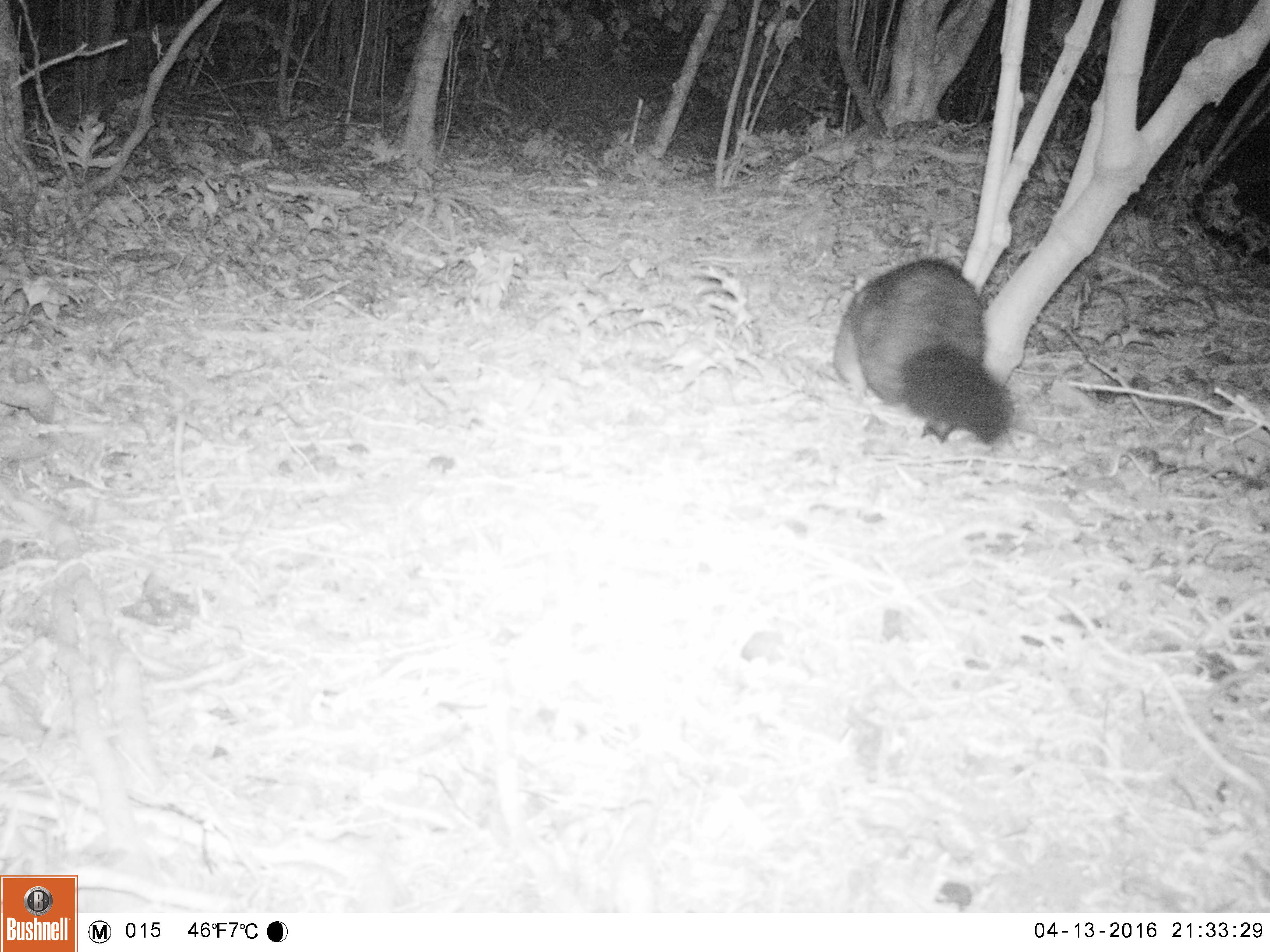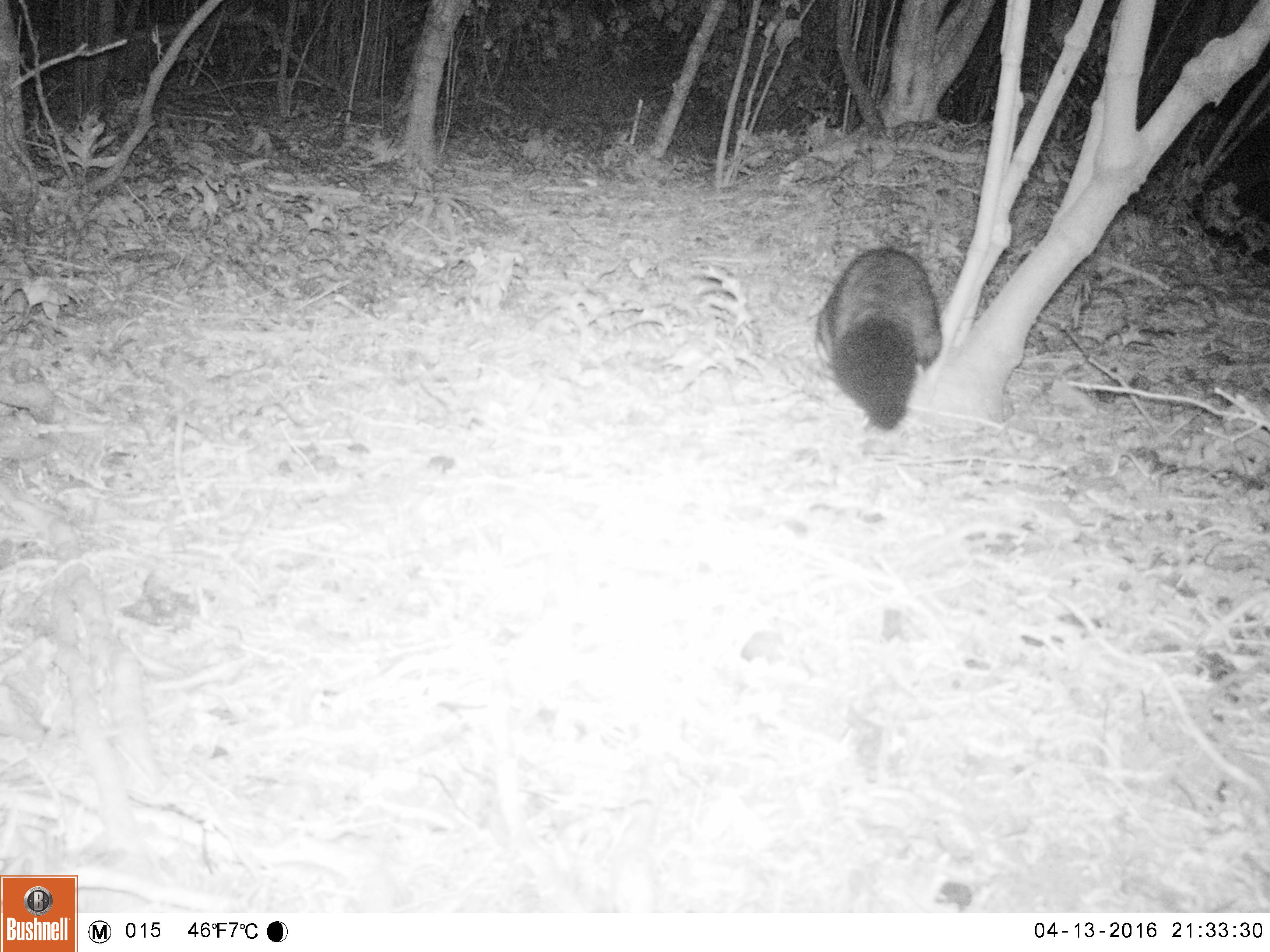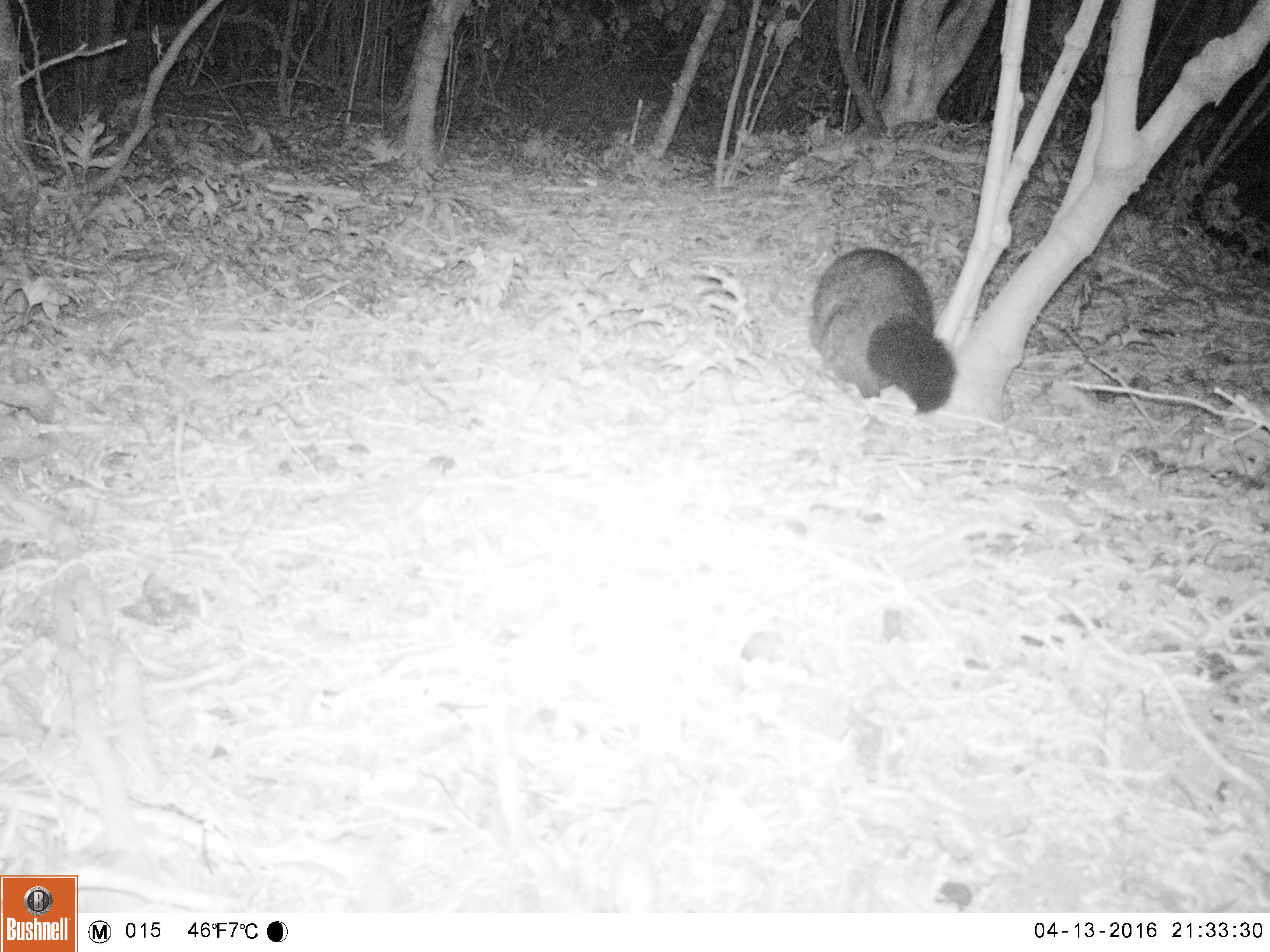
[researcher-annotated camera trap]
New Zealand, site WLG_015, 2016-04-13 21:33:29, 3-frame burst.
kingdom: Animalia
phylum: Chordata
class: Mammalia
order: Diprotodontia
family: Phalangeridae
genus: Trichosurus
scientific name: Trichosurus vulpecula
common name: common brushtail possum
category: possum